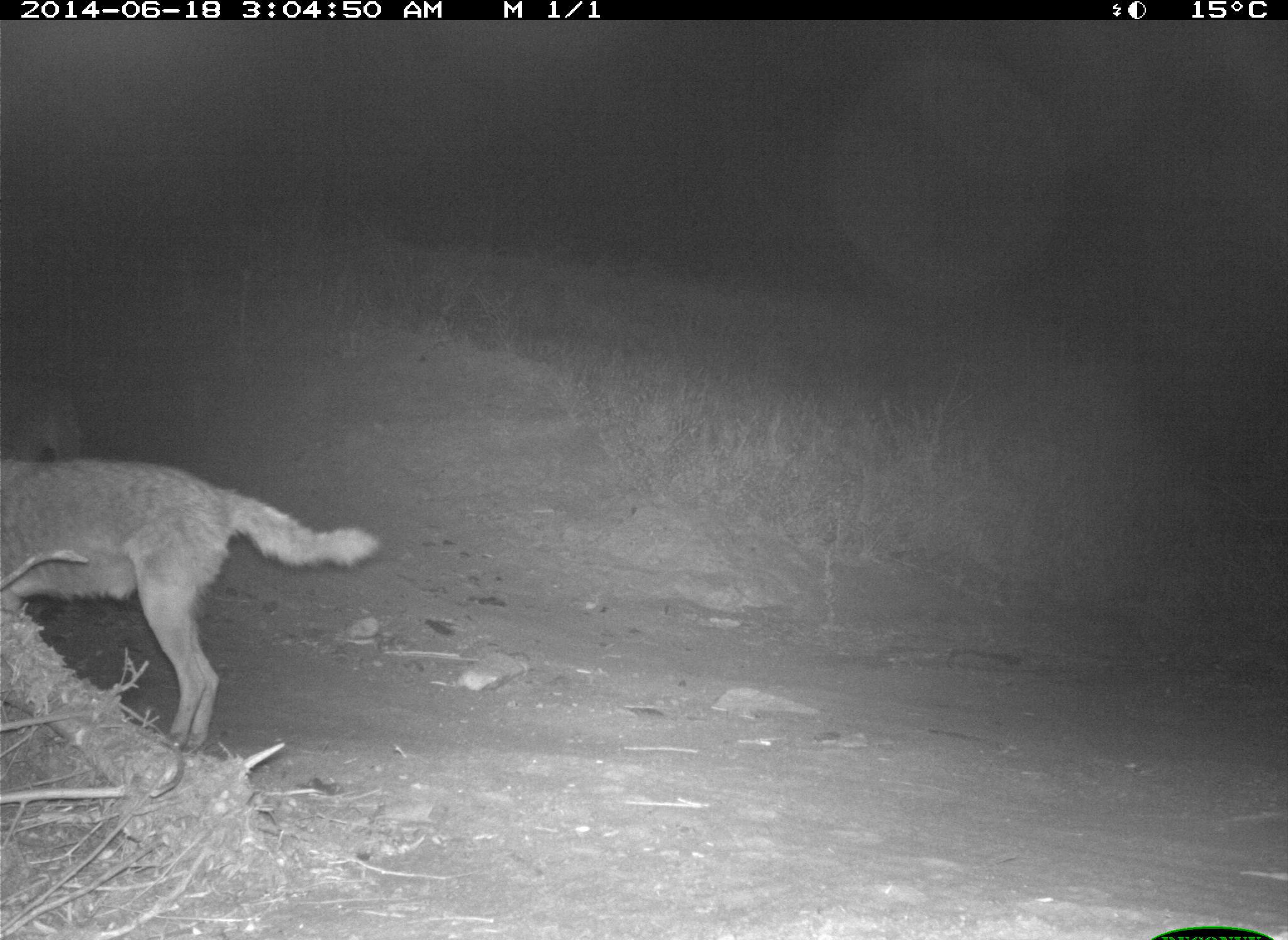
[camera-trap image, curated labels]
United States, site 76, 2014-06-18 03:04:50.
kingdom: Animalia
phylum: Chordata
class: Mammalia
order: Carnivora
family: Canidae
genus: Canis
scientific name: Canis latrans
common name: coyote